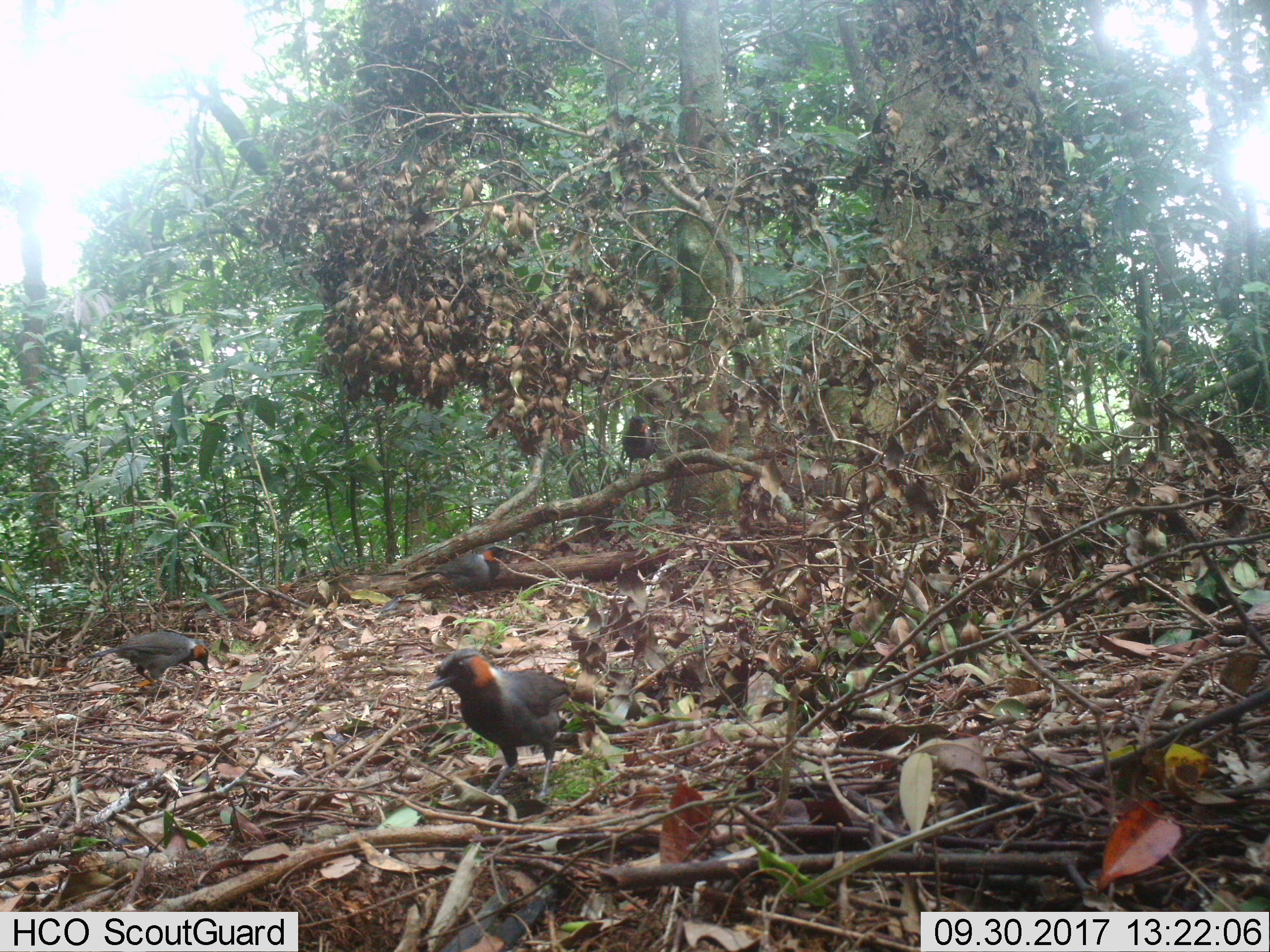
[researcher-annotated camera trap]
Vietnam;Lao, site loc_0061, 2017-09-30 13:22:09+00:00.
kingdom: Animalia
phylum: Chordata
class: Aves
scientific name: Aves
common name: bird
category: unidentified bird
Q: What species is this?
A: Unidentified bird (bird) (Aves).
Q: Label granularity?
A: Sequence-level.